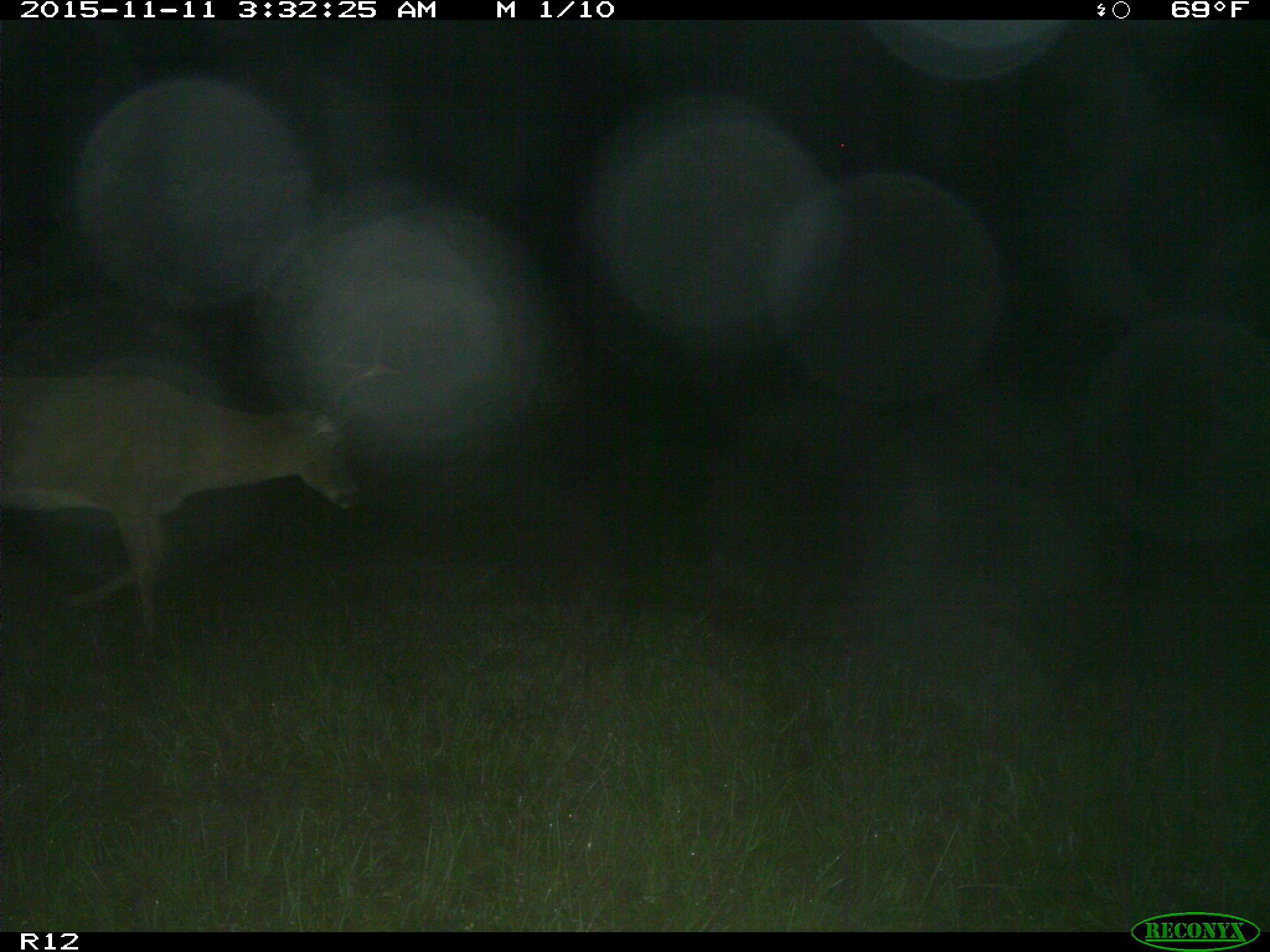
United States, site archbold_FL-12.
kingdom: Animalia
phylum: Chordata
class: Mammalia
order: Artiodactyla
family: Cervidae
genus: Odocoileus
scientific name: Odocoileus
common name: deer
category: unidentified deer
Unidentified deer (deer) (Odocoileus).